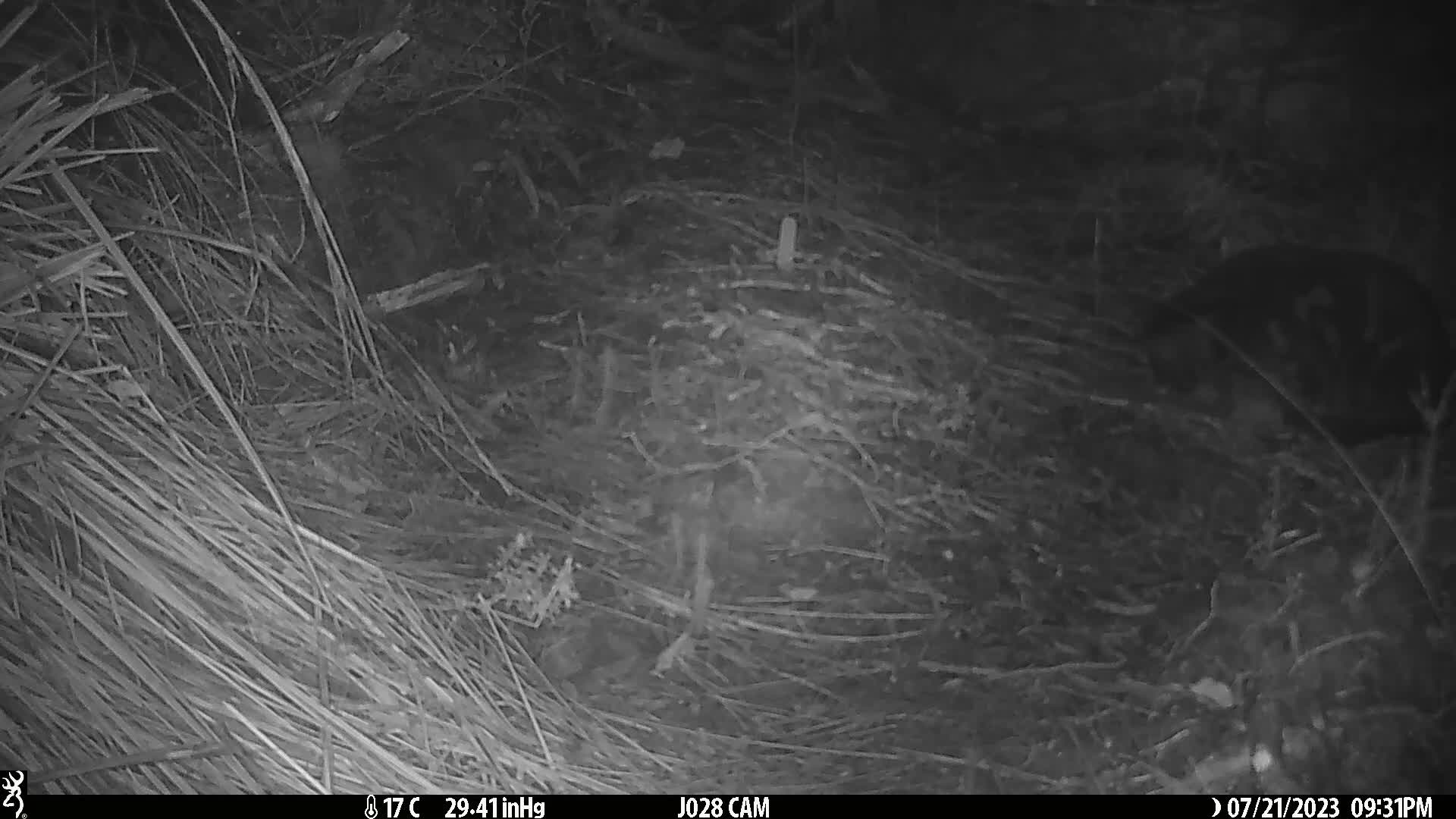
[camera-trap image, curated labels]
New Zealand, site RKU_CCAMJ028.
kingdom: Animalia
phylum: Chordata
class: Mammalia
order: Carnivora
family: Felidae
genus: Felis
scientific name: Felis catus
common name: domestic cat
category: cat